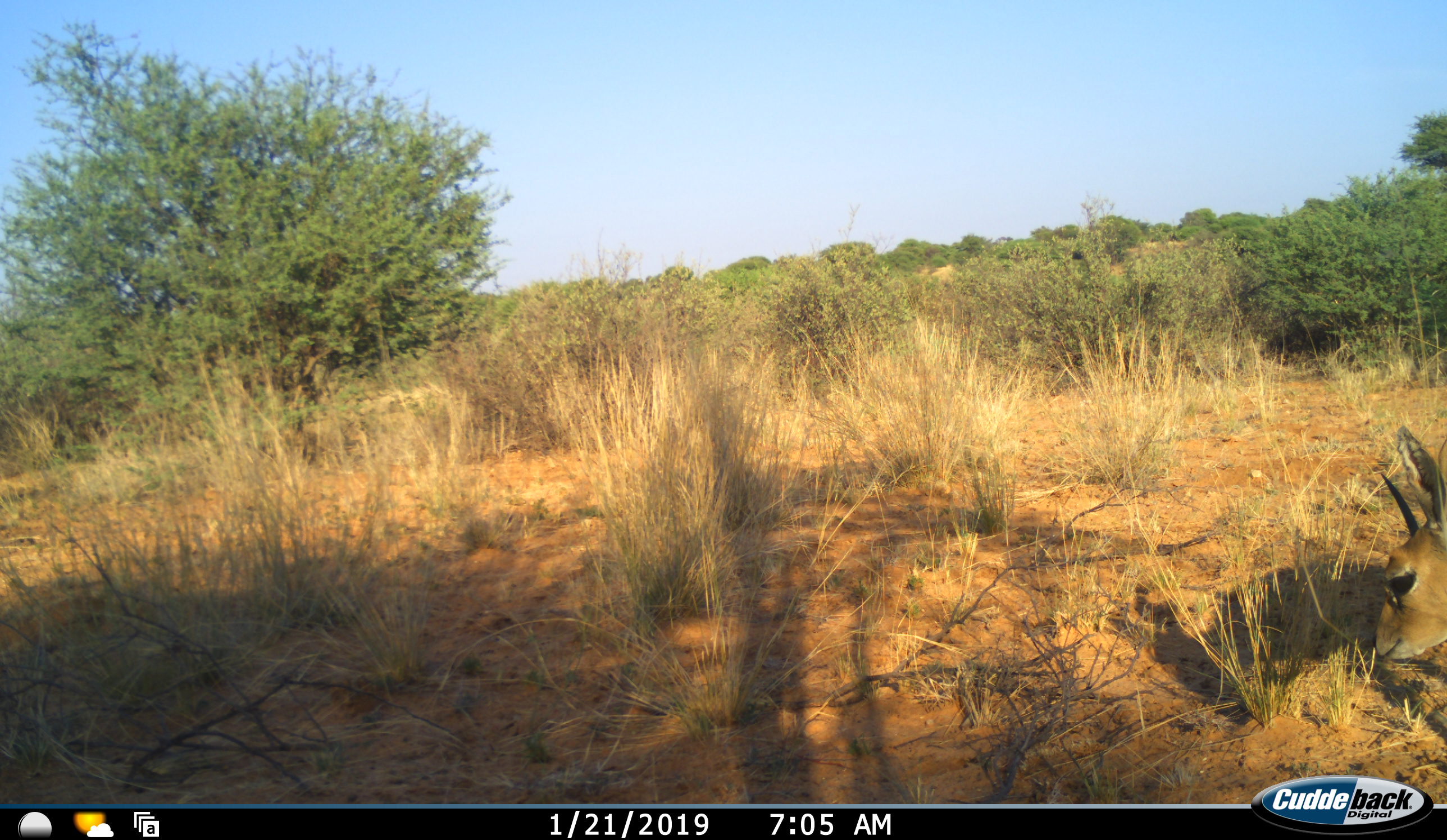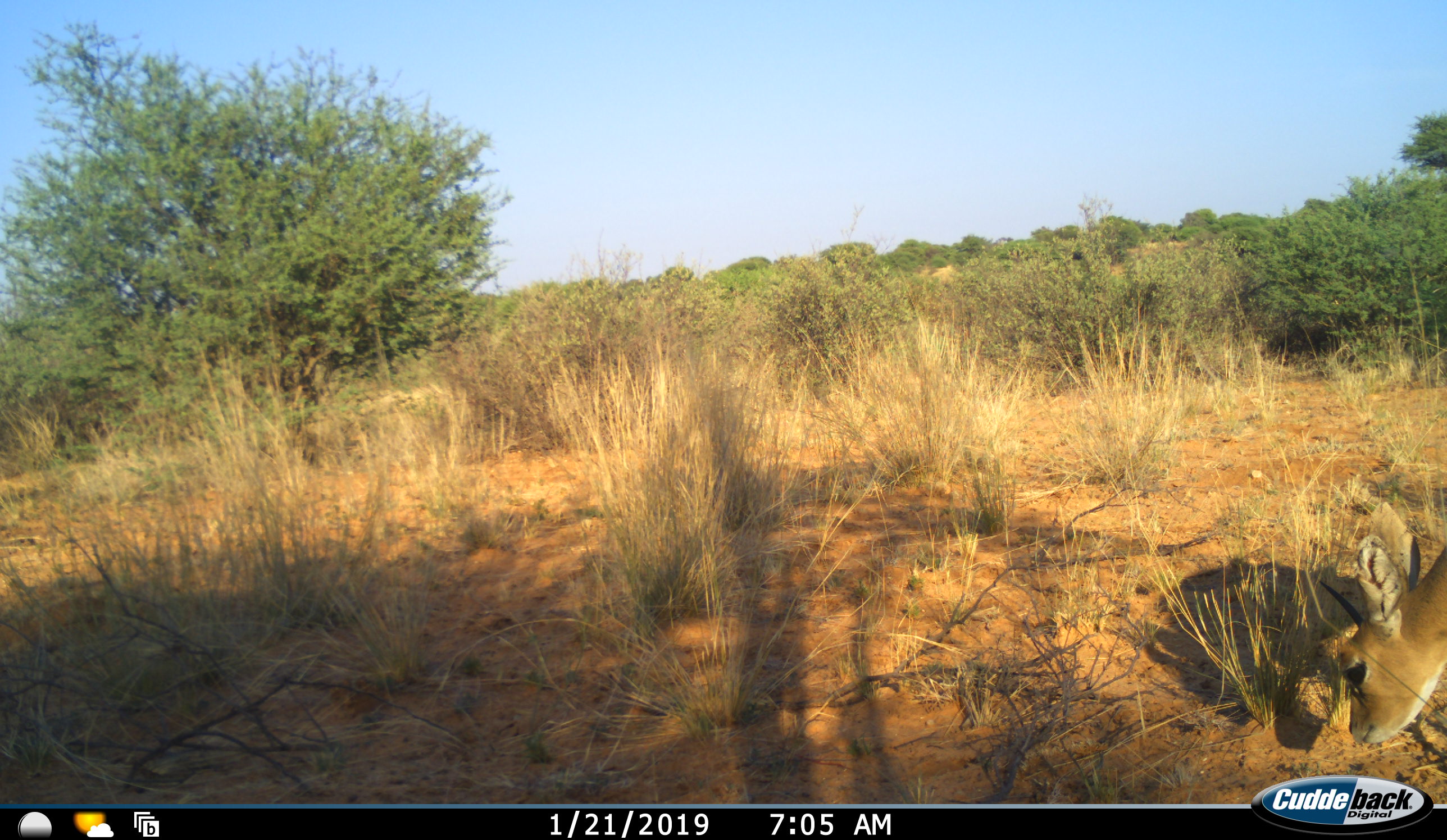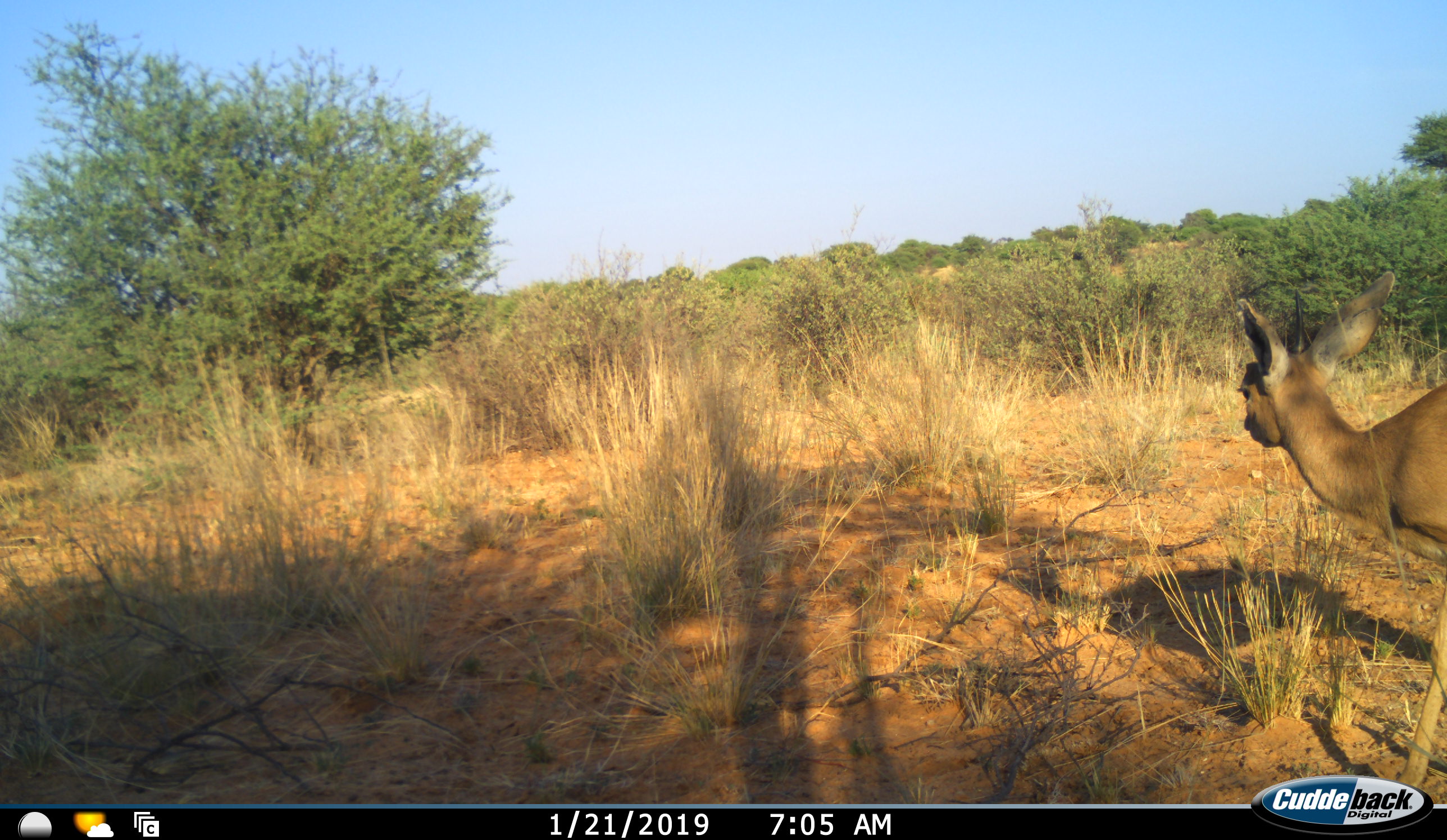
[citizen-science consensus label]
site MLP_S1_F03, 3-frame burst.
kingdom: Animalia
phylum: Chordata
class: Mammalia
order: Artiodactyla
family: Bovidae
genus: Raphicerus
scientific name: Raphicerus campestris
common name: steenbok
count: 1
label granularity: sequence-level